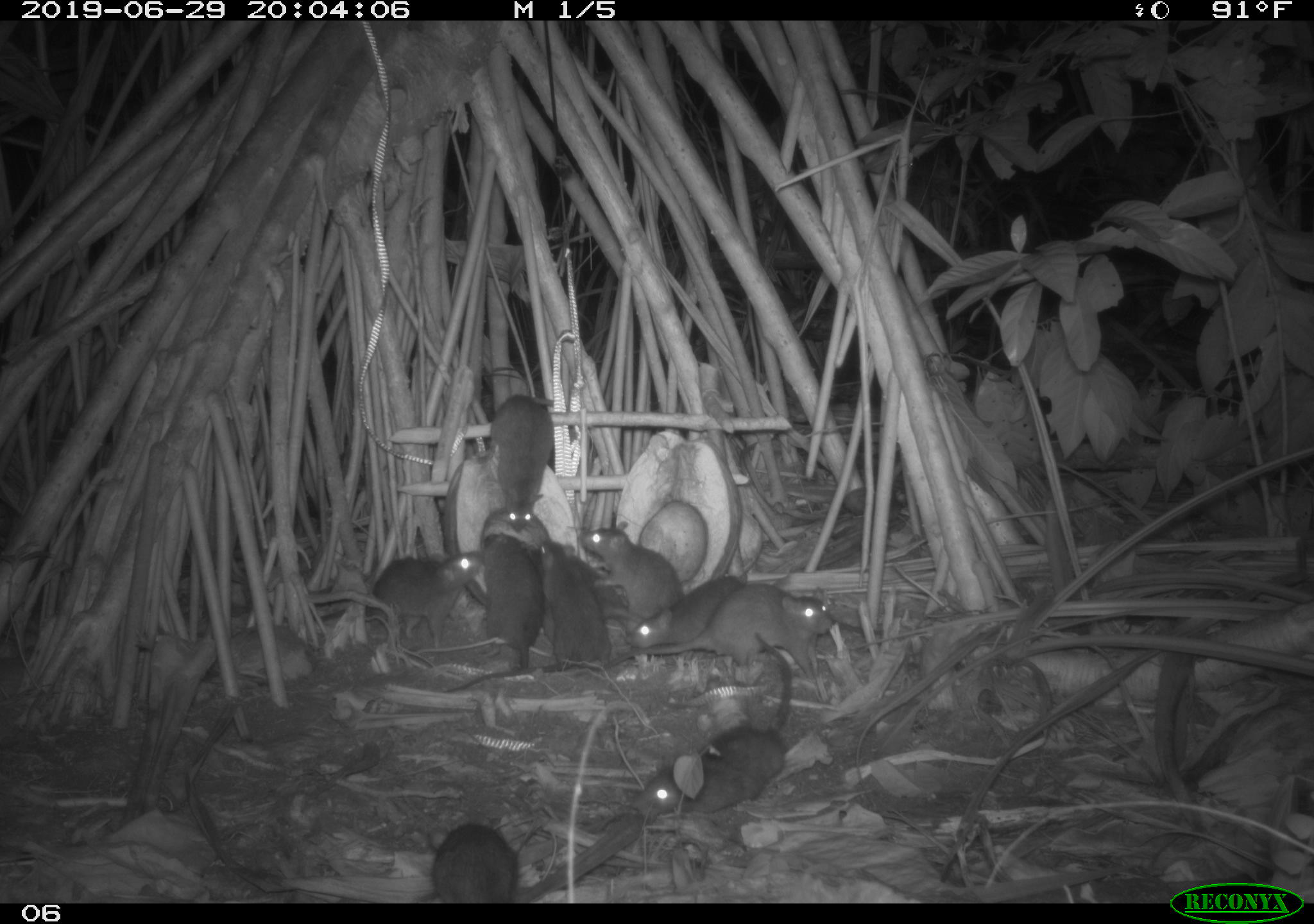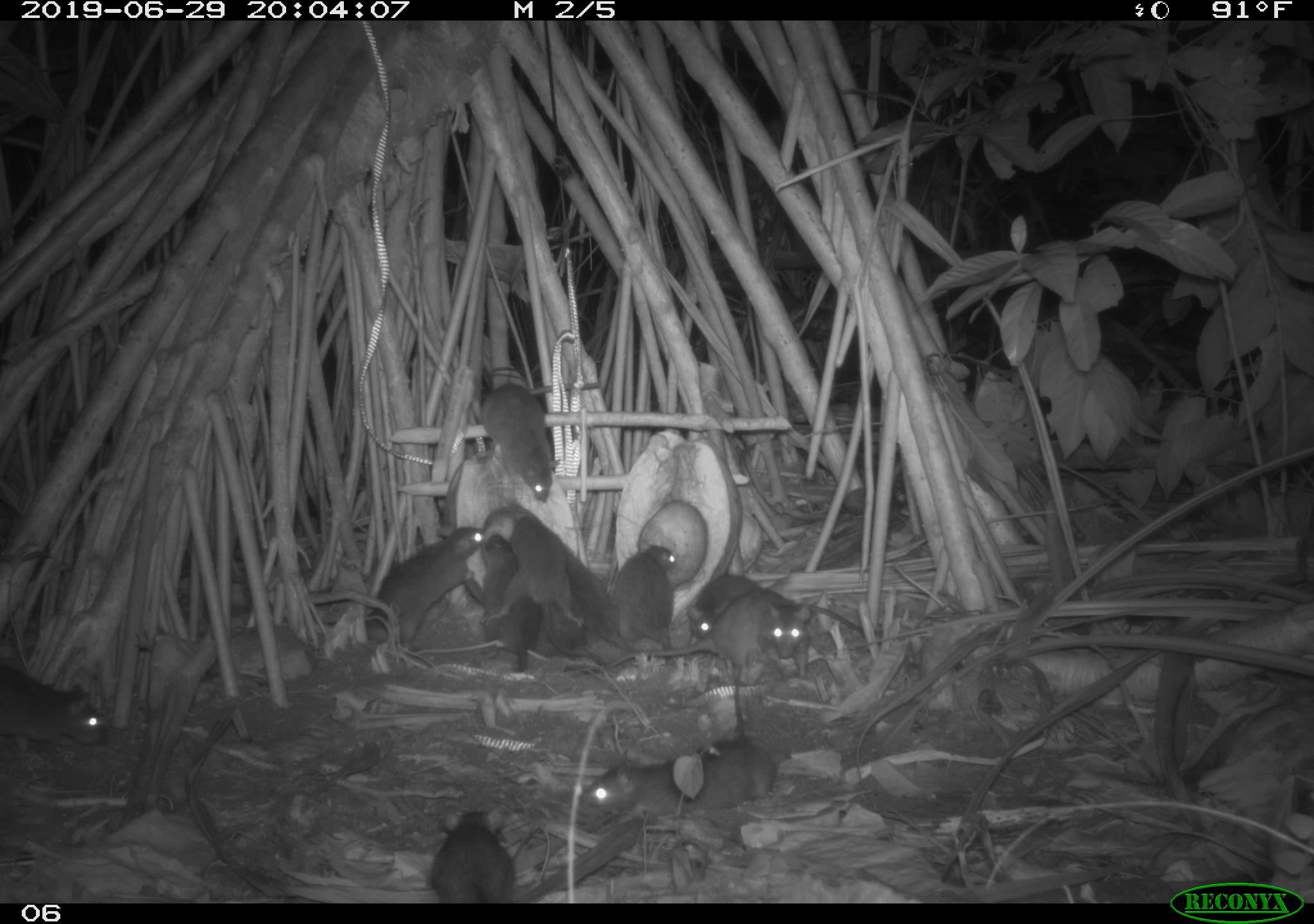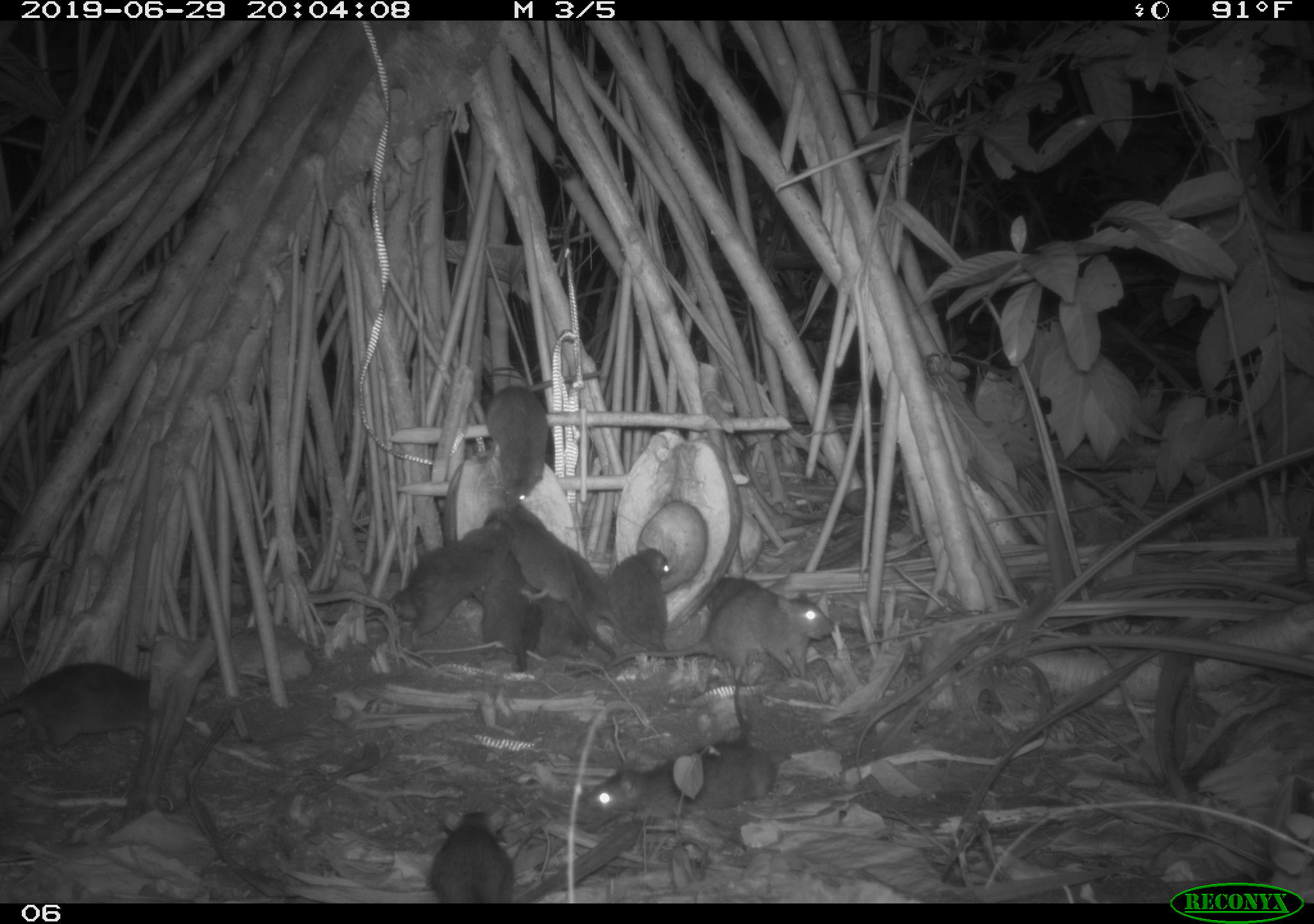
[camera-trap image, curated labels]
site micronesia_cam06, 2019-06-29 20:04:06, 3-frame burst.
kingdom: Animalia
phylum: Chordata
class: Mammalia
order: Rodentia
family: Muridae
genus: Rattus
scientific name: Rattus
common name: rat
Rat (Rattus).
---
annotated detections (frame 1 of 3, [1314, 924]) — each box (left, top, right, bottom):
rat: (628, 637, 790, 816); (651, 581, 845, 664); (483, 375, 565, 537); (361, 545, 491, 644); (532, 535, 611, 676); (588, 522, 712, 610); (622, 579, 752, 656); (484, 522, 545, 678); (429, 813, 530, 902)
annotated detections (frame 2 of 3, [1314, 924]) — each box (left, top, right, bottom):
rat: (572, 658, 778, 826); (590, 591, 812, 686); (348, 515, 494, 651); (676, 565, 880, 648); (508, 513, 601, 670); (0, 658, 110, 769); (477, 378, 565, 508); (550, 537, 641, 661); (611, 538, 688, 682); (428, 797, 522, 902); (478, 530, 538, 674); (532, 599, 590, 662)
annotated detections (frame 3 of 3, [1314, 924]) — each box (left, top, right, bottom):
rat: (574, 733, 797, 846); (642, 590, 854, 690); (473, 372, 613, 504); (355, 520, 493, 635); (0, 658, 170, 740); (495, 495, 593, 616); (441, 801, 524, 924); (599, 528, 673, 661); (481, 546, 539, 678); (538, 550, 596, 656); (701, 574, 765, 608)